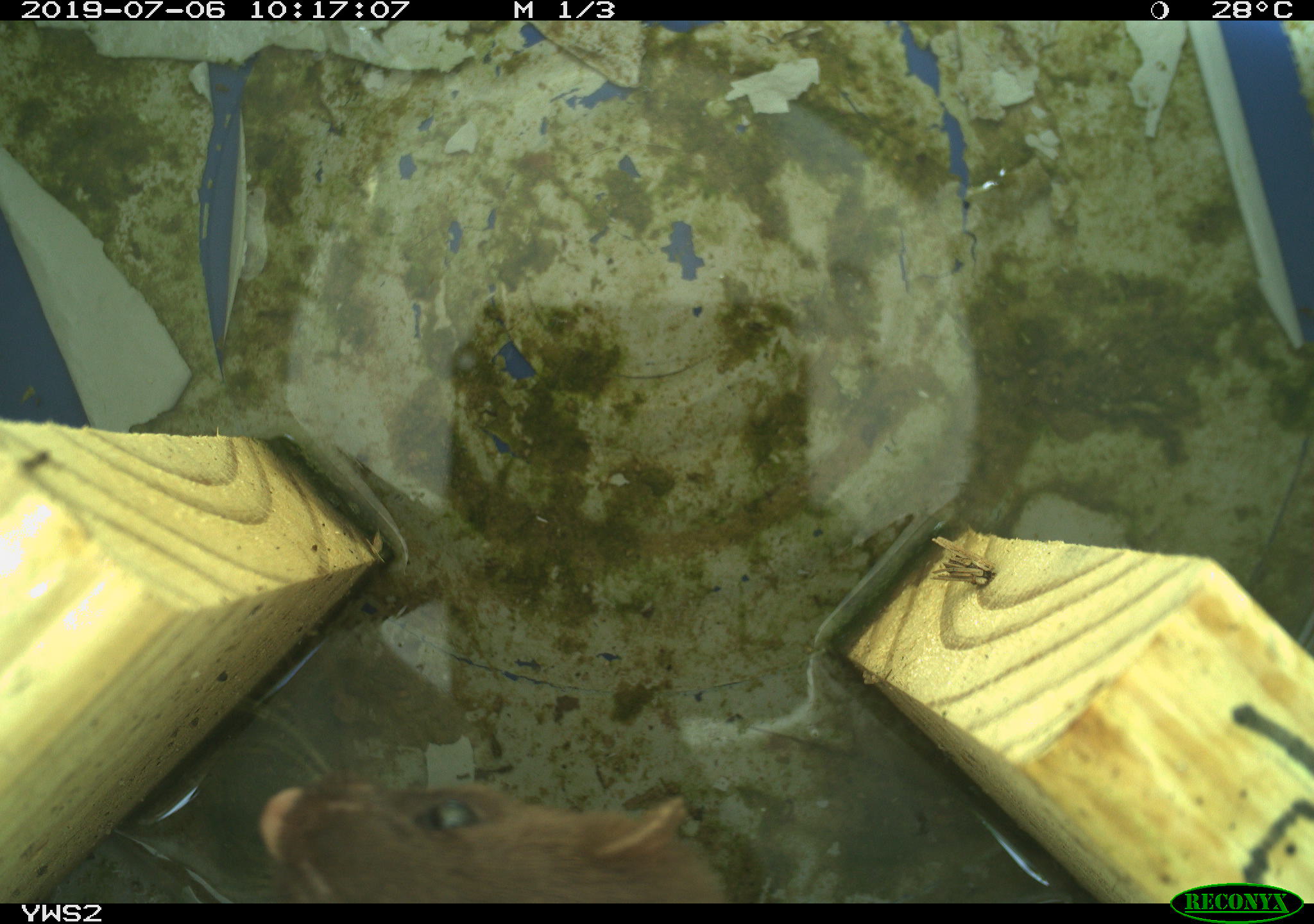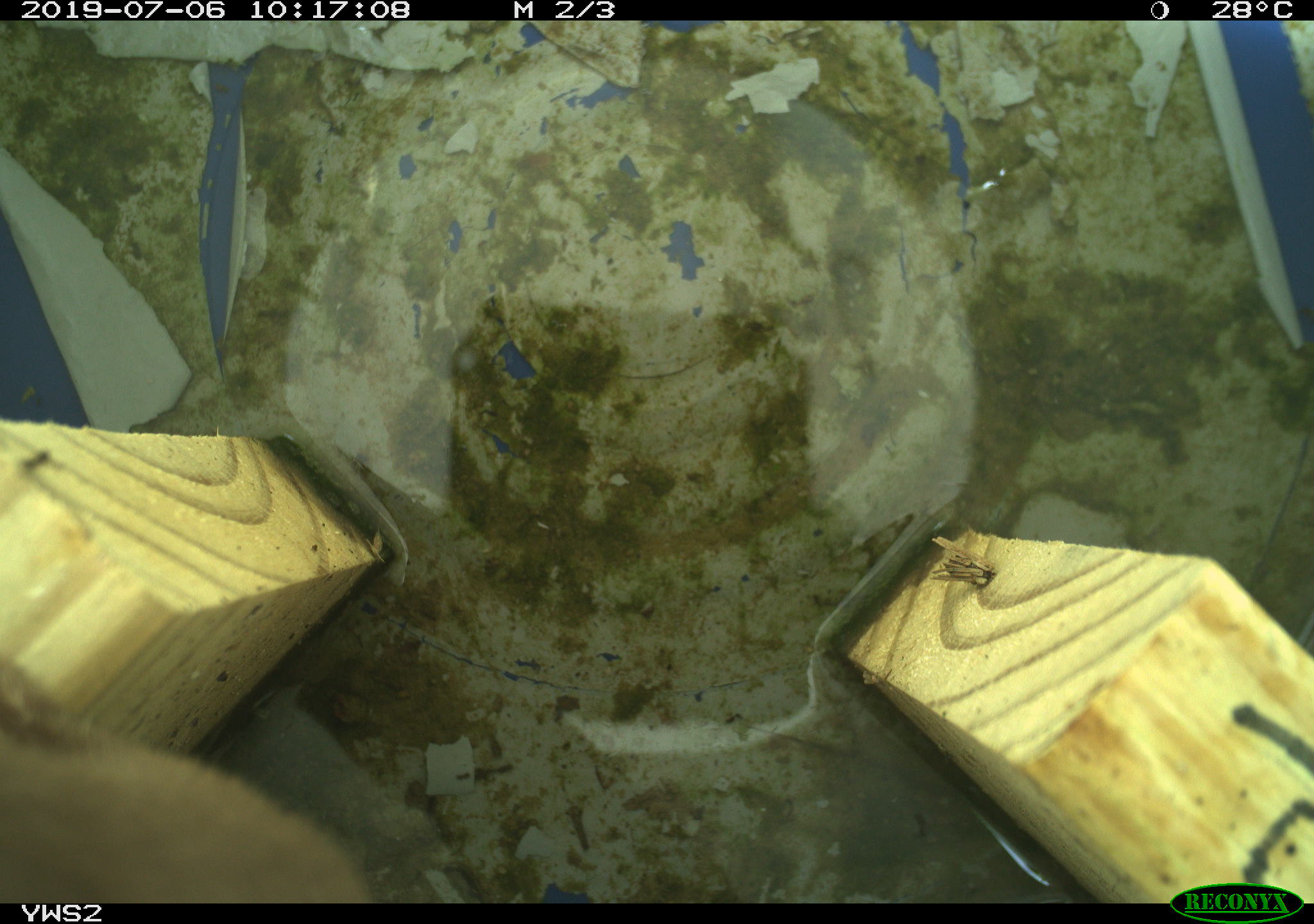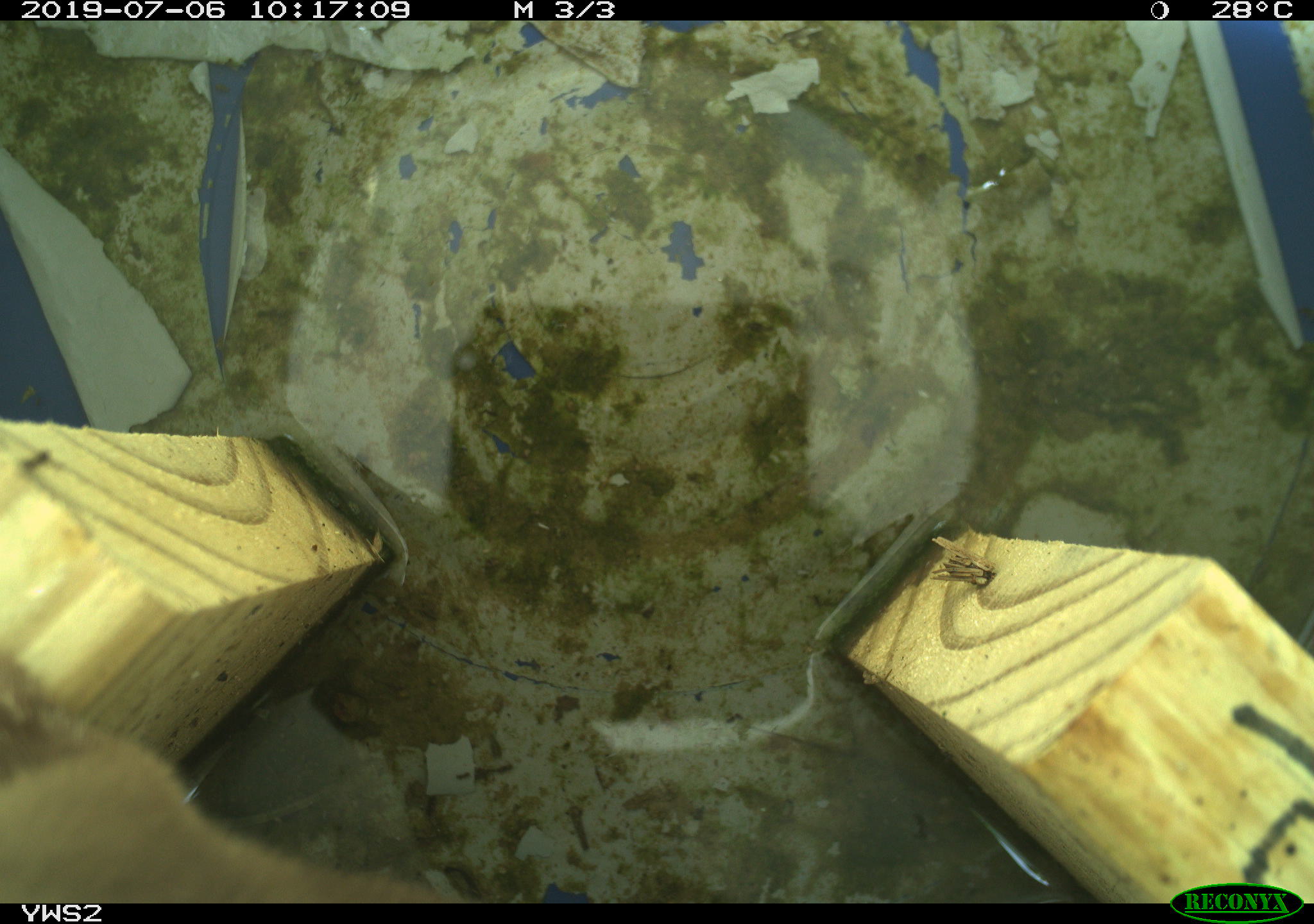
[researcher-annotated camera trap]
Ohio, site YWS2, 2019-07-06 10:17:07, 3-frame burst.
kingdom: Animalia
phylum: Chordata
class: Mammalia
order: Carnivora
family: Mustelidae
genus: Neogale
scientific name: Neogale frenata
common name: long-tailed weasel